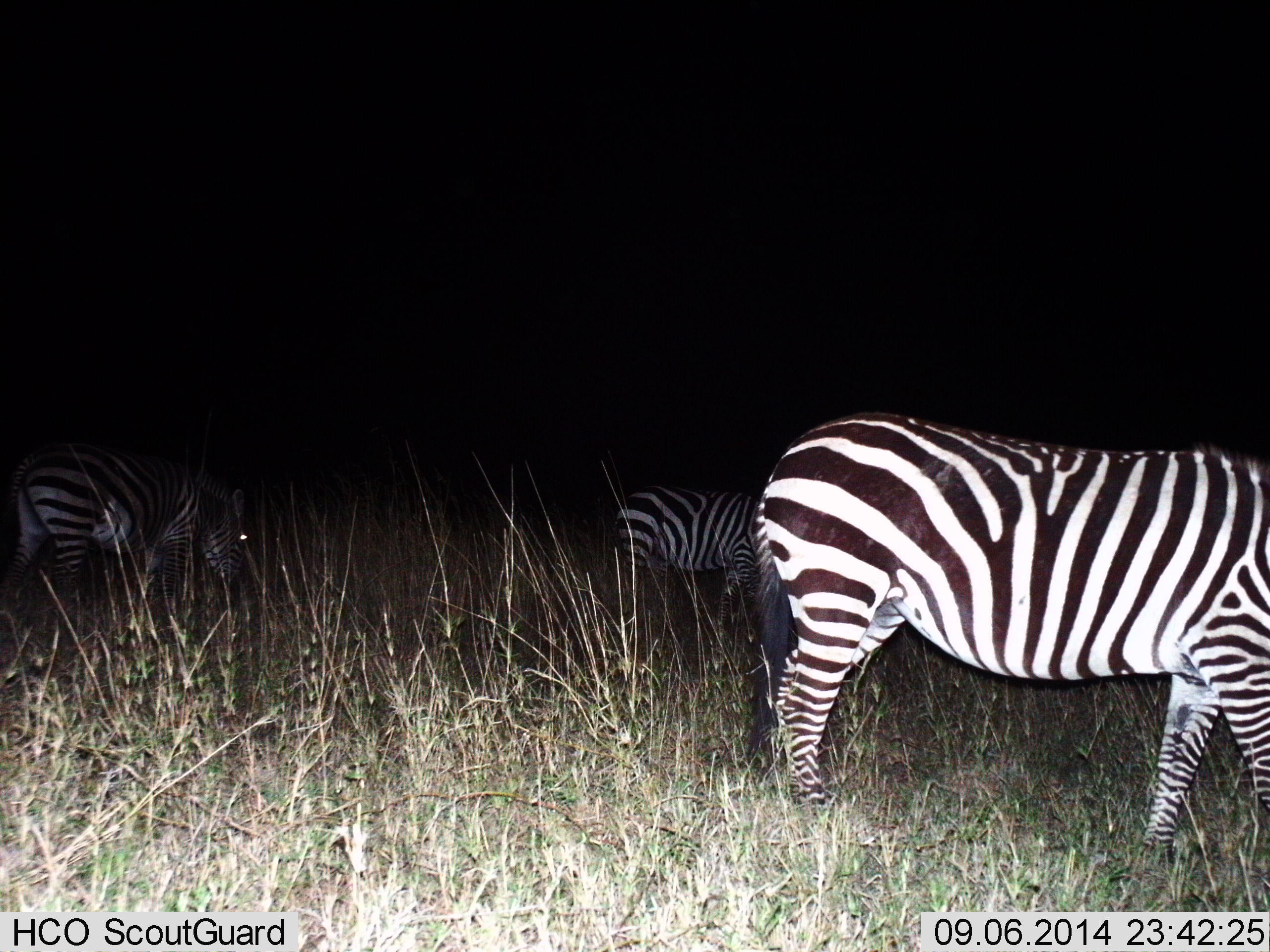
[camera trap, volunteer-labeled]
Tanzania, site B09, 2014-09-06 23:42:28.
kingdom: Animalia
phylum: Chordata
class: Mammalia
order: Perissodactyla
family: Equidae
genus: Equus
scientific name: Equus quagga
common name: plains zebra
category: zebra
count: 3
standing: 40%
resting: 0%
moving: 10%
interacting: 0%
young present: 0%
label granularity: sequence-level